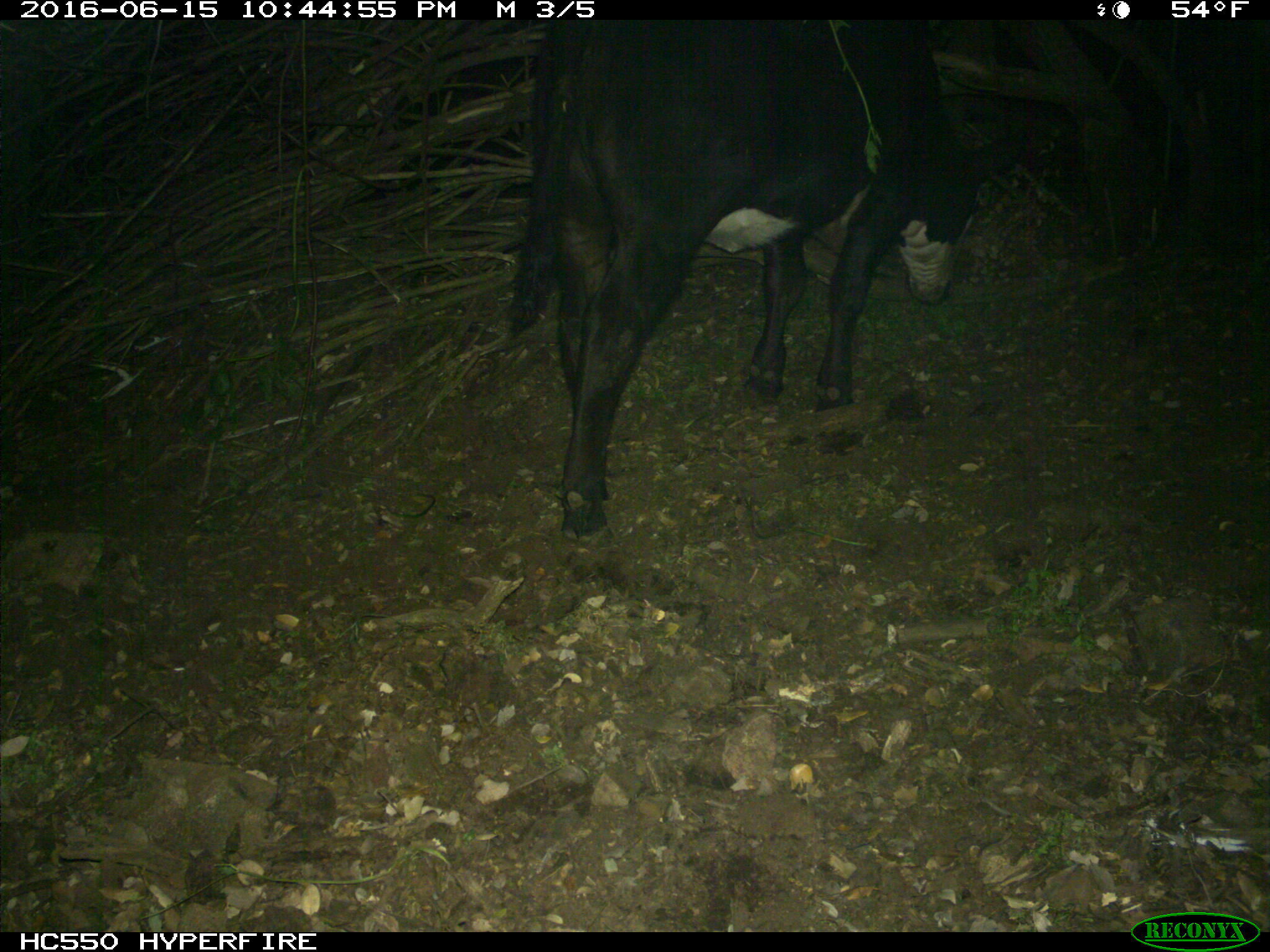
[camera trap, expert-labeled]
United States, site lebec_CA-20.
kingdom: Animalia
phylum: Chordata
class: Mammalia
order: Artiodactyla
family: Bovidae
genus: Bos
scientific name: Bos taurus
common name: domestic cow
Bos taurus (domestic cow).